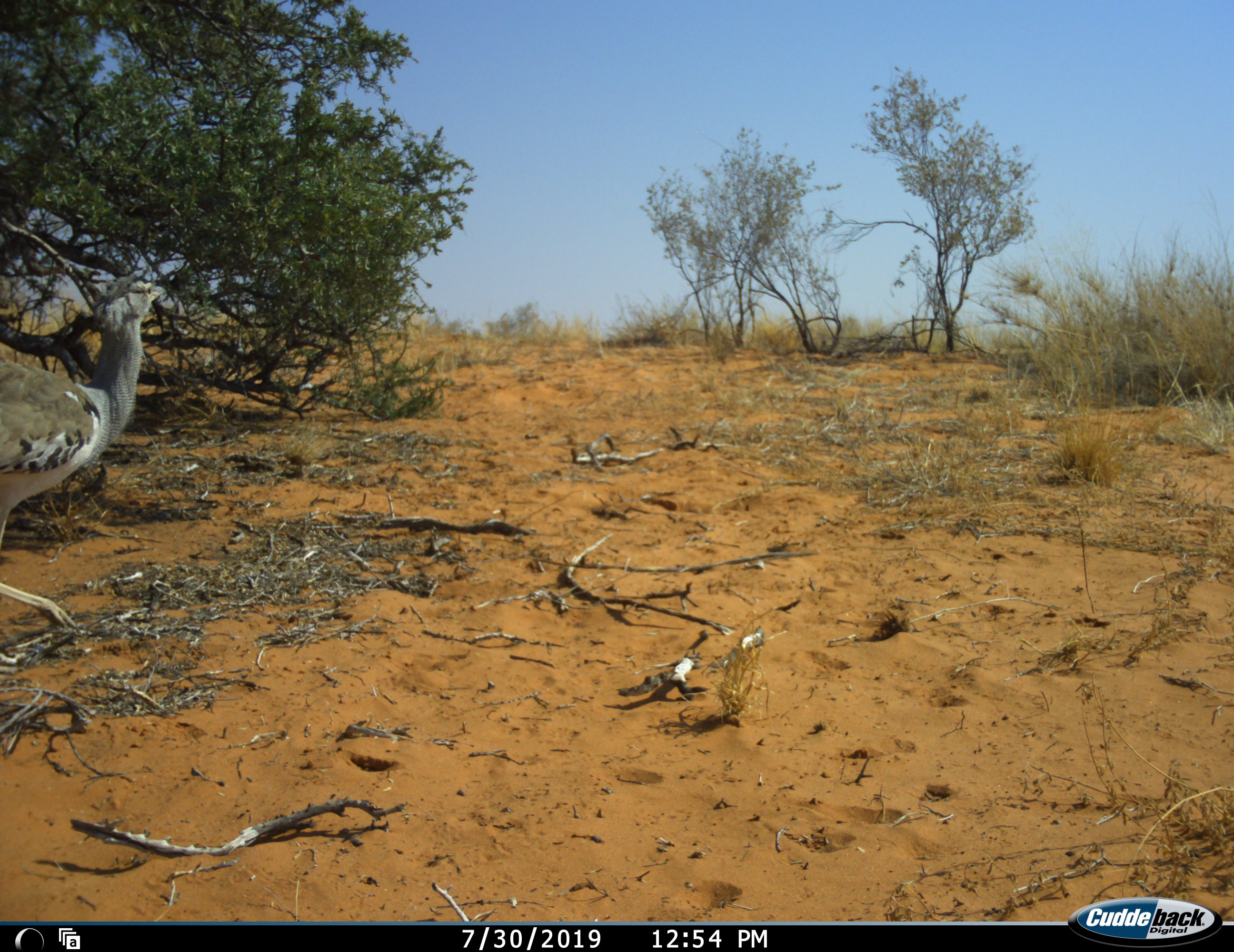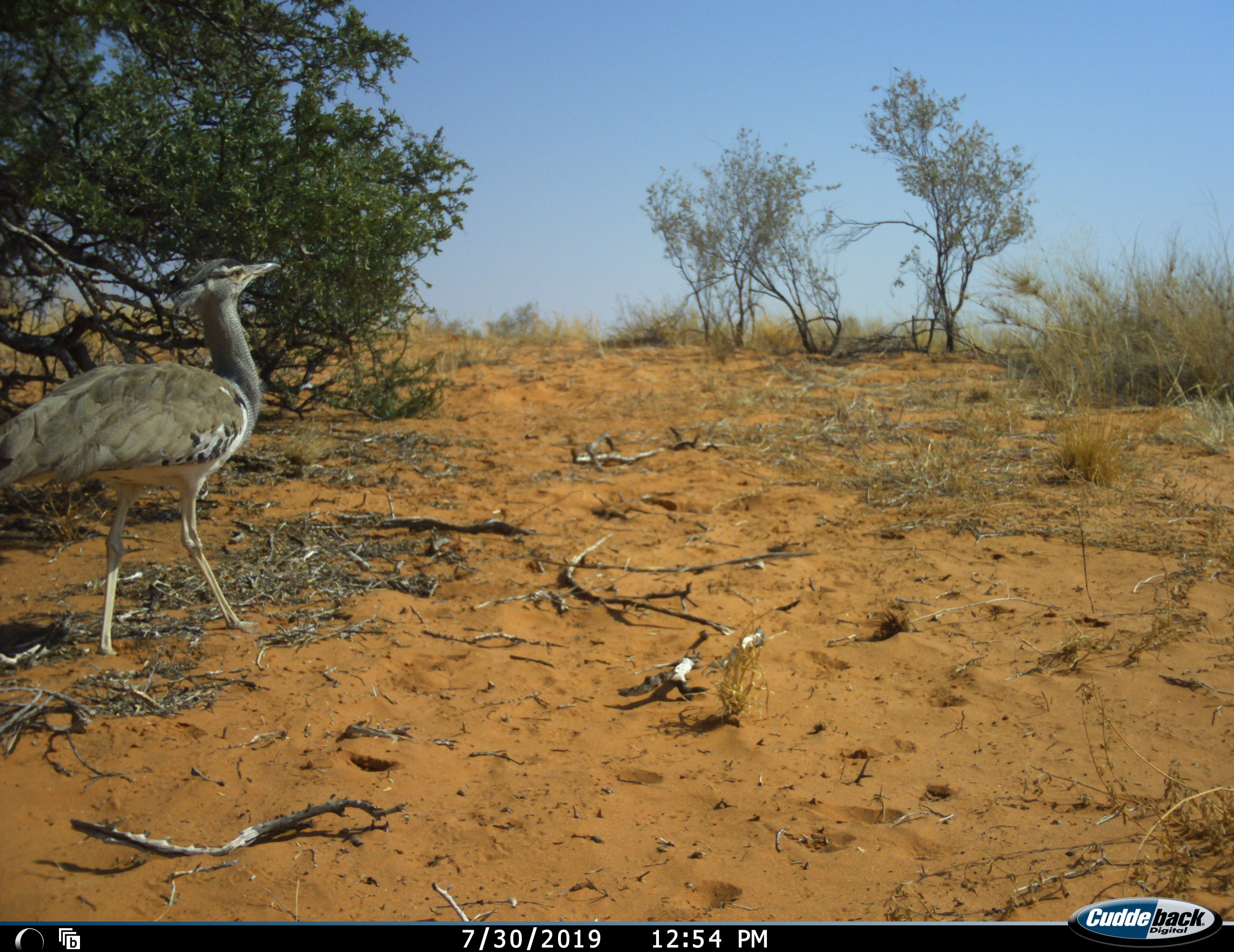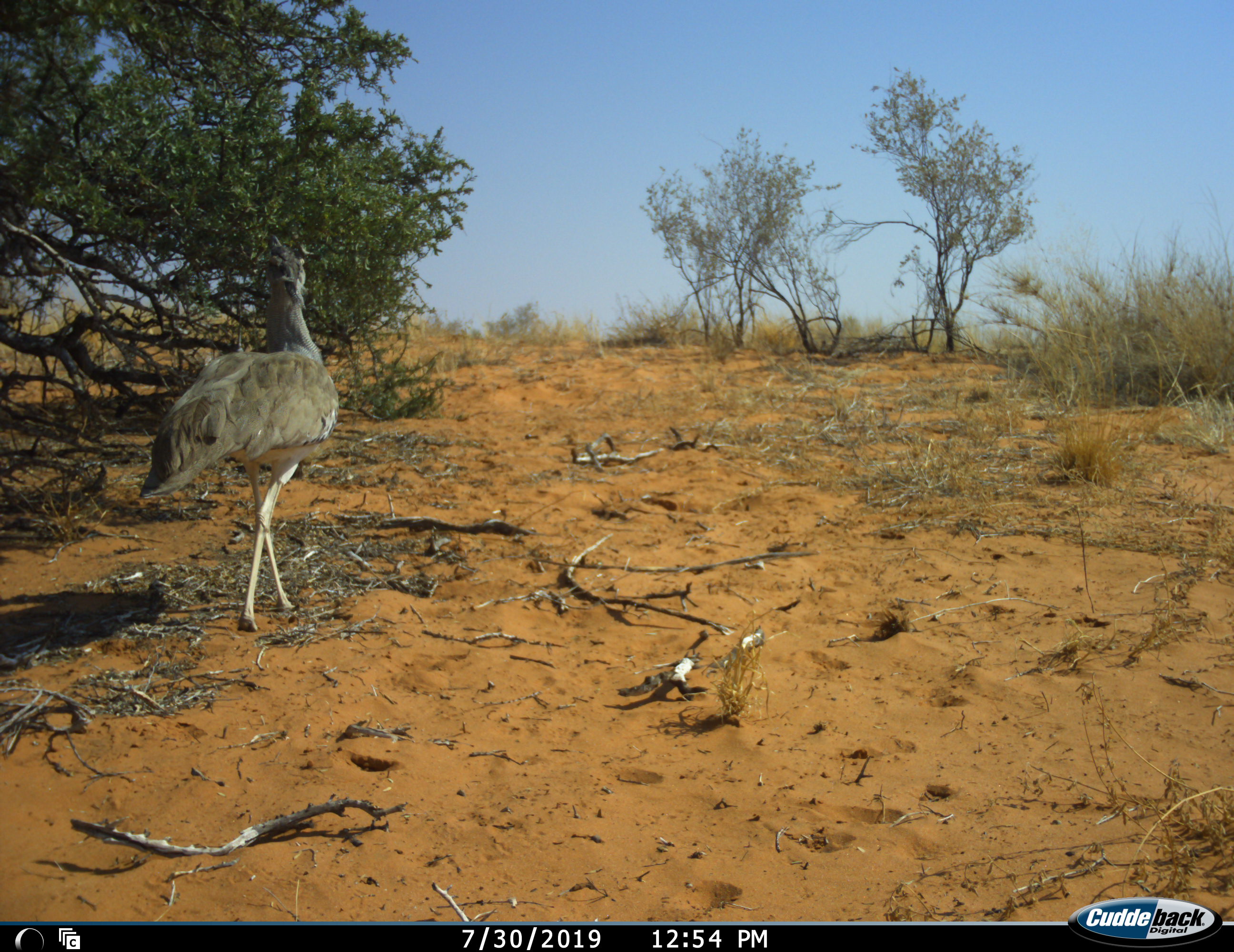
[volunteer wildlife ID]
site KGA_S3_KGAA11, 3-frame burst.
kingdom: Animalia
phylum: Chordata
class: Aves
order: Otidiformes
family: Otididae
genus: Ardeotis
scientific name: Ardeotis kori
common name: kori bustard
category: bustardkori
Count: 1.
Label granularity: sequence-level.